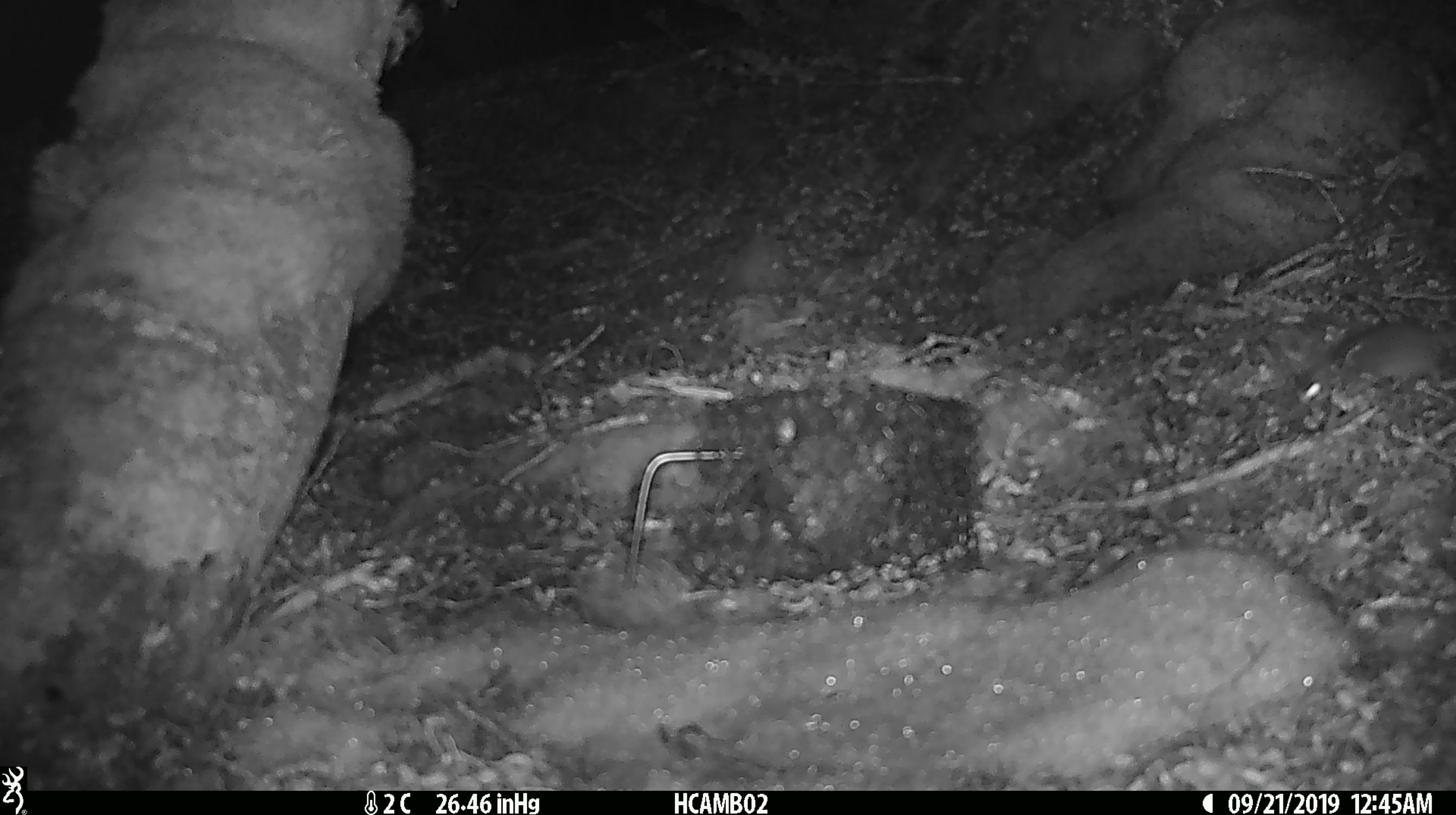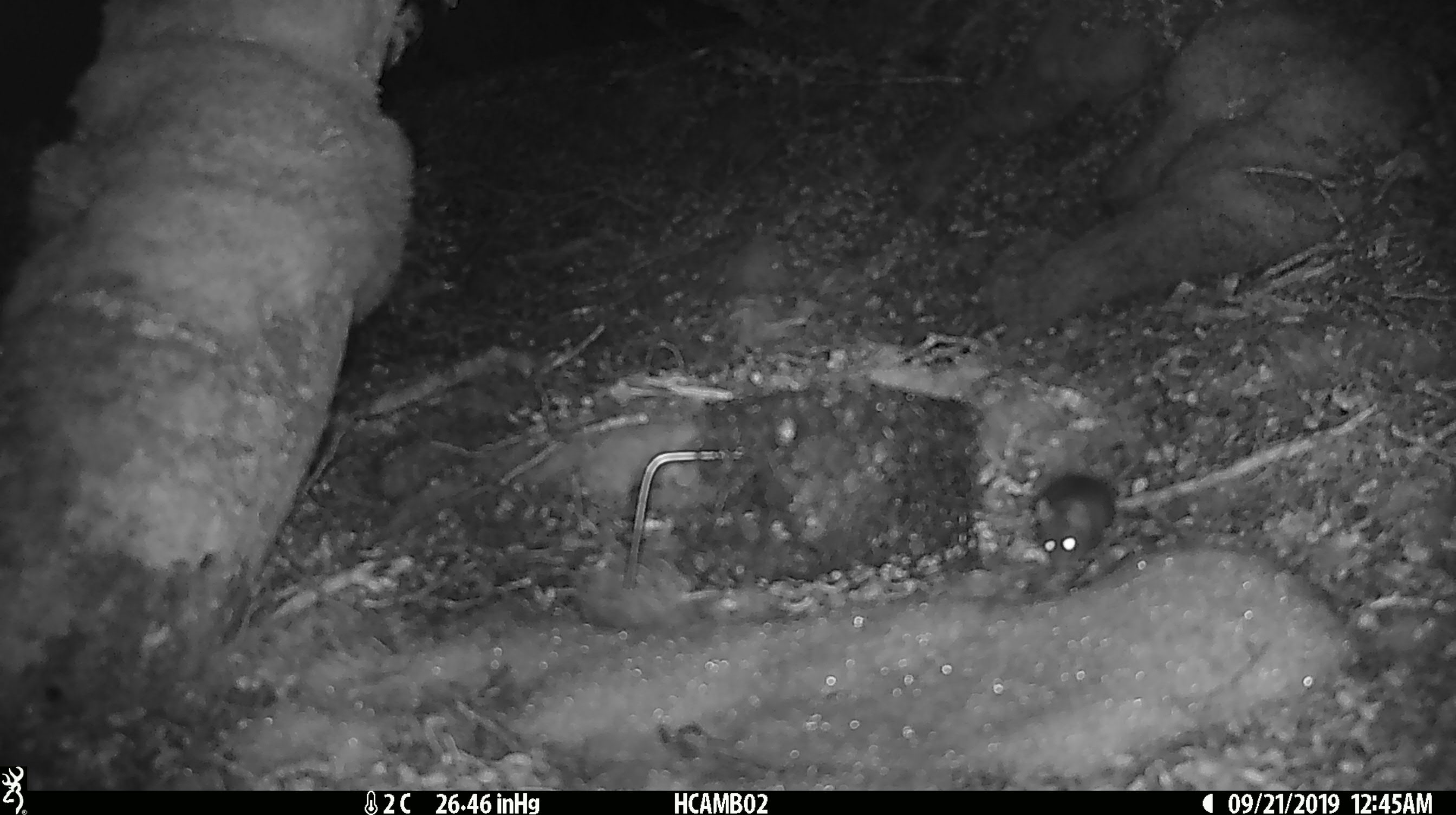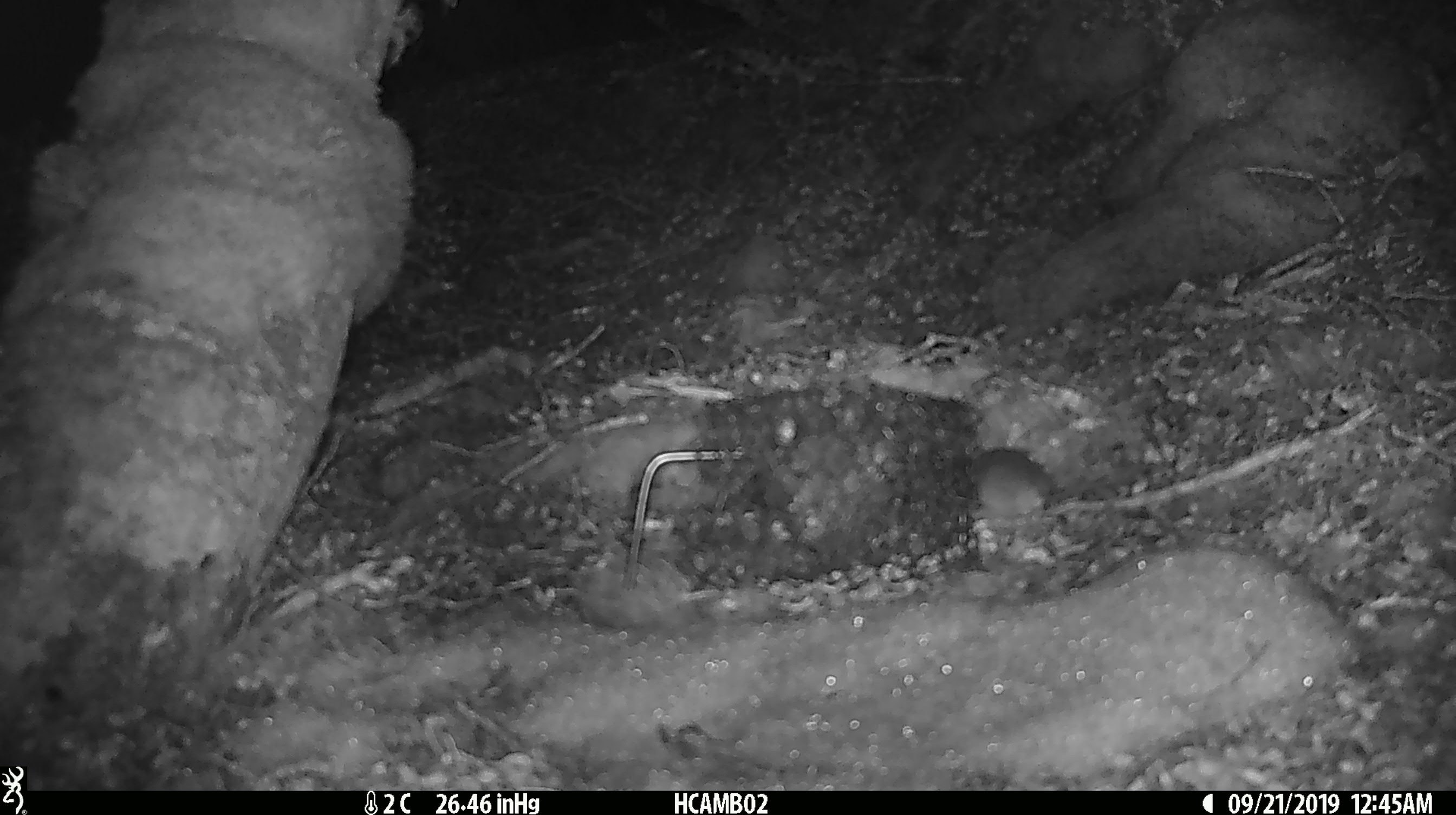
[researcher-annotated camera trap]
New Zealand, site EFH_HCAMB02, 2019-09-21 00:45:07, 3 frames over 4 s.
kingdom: Animalia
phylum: Chordata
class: Mammalia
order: Rodentia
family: Muridae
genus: Mus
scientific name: Mus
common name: mouse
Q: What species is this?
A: Mouse (Mus).